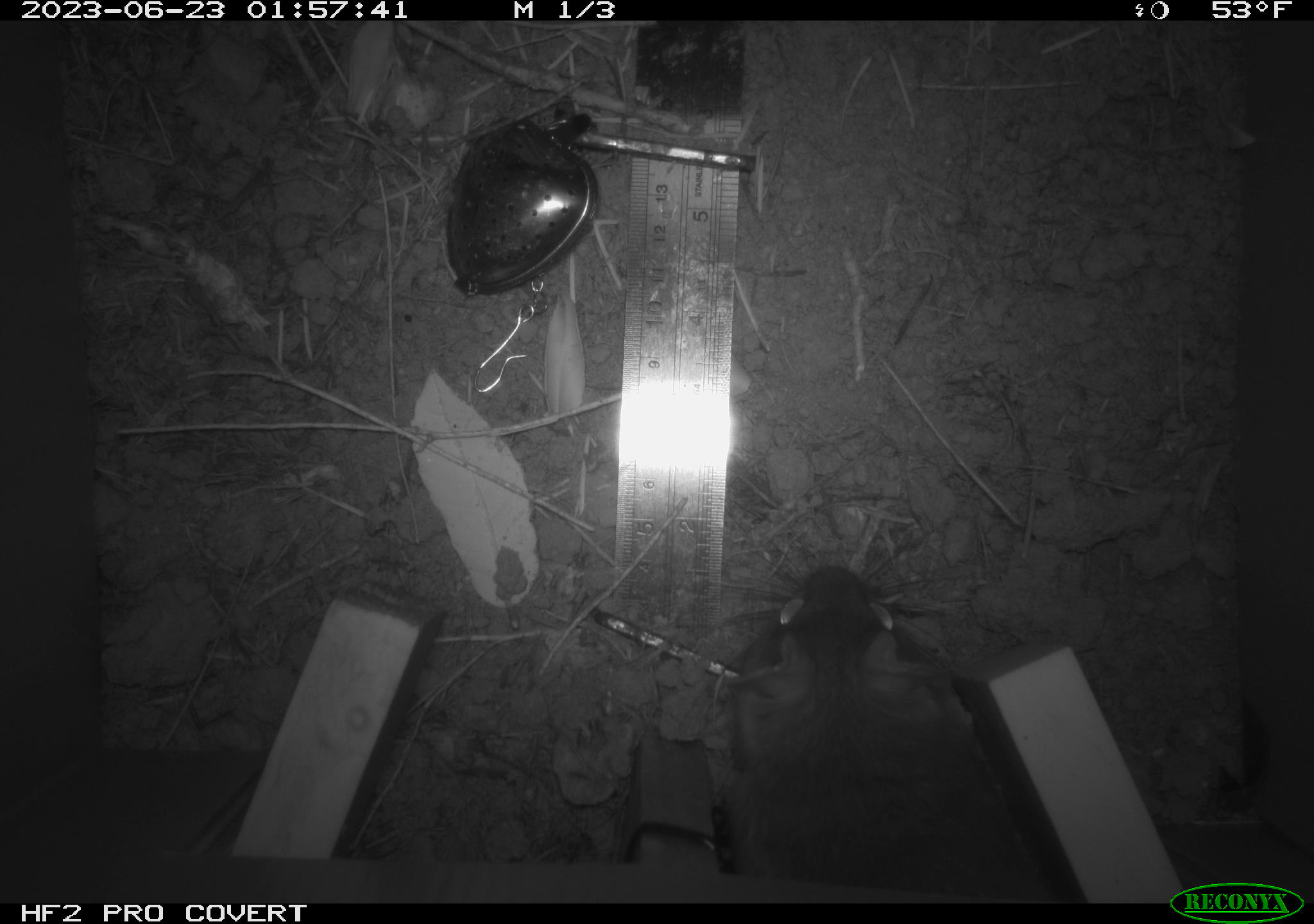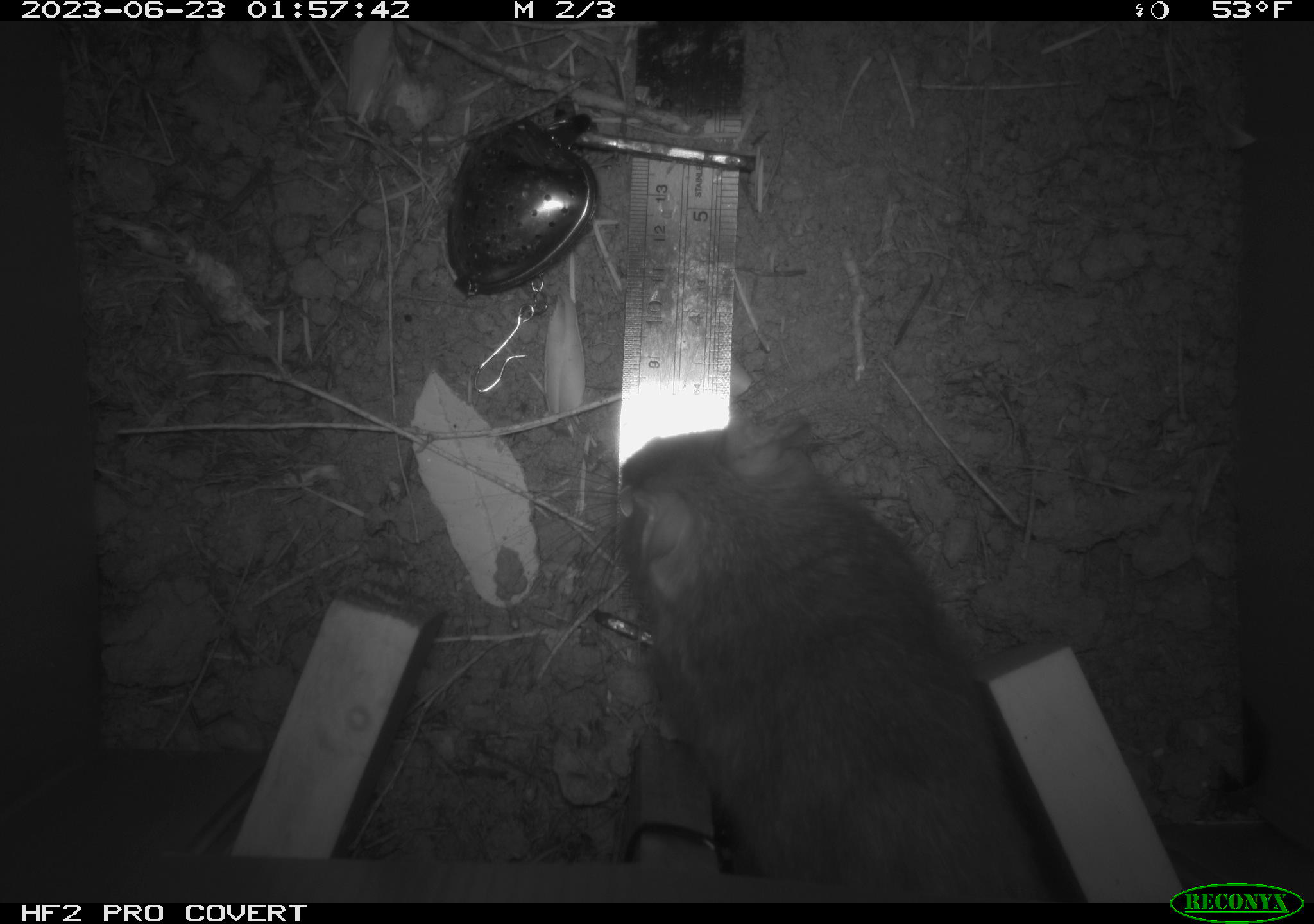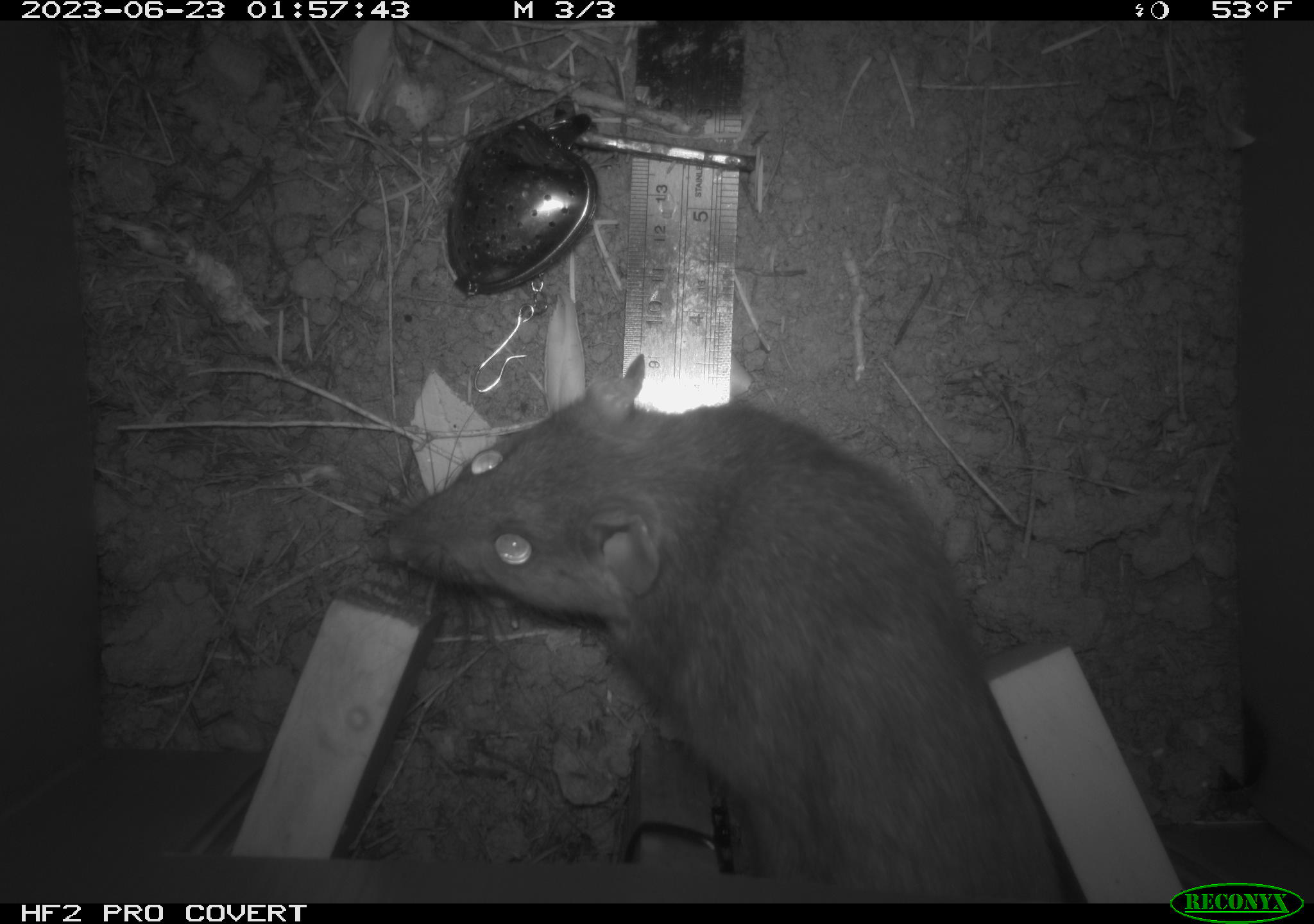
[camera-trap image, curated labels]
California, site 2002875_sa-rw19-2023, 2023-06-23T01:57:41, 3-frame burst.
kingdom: Animalia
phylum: Chordata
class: Mammalia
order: Rodentia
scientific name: Rodentia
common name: mouse species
Mouse species (Rodentia).